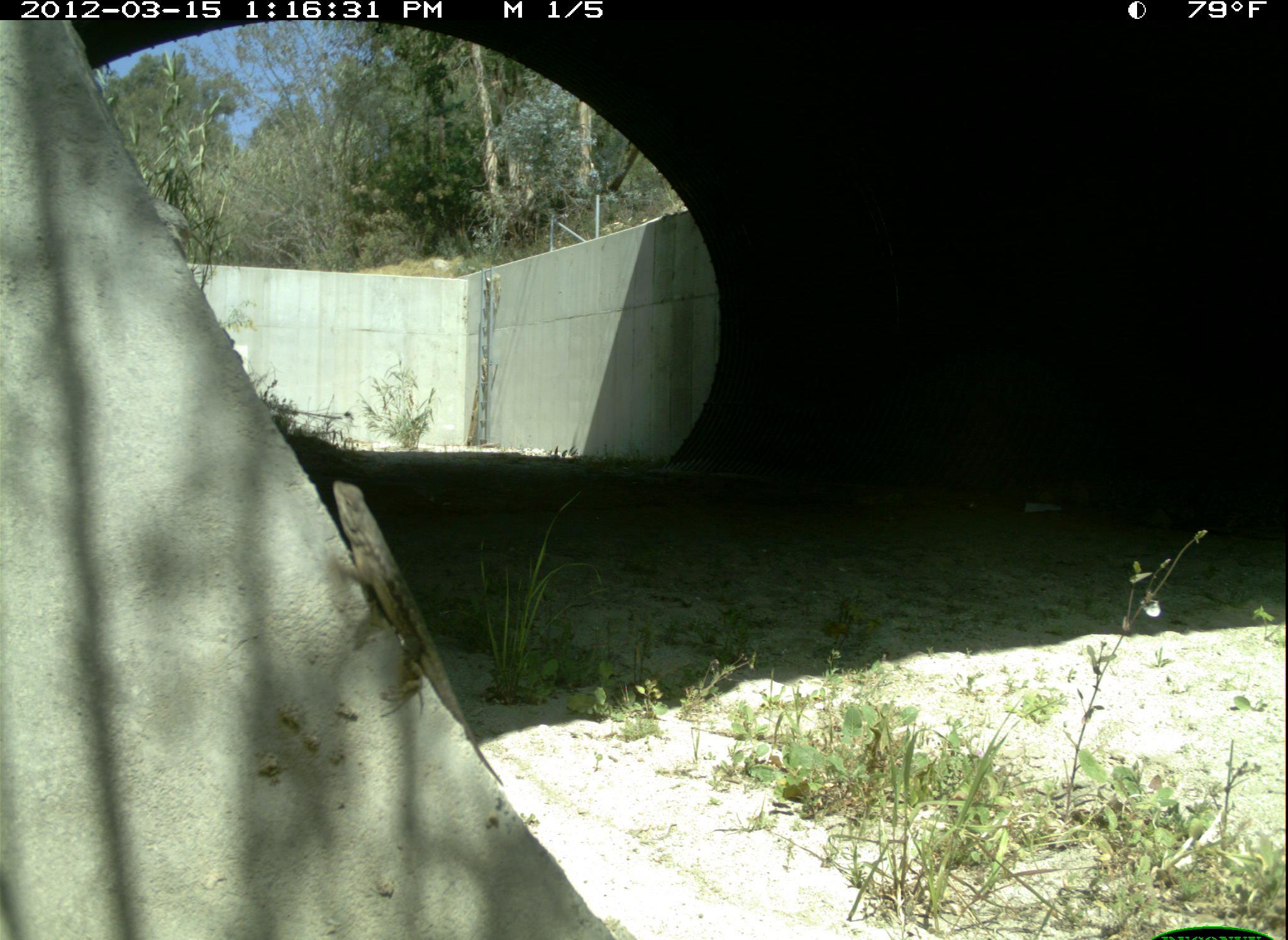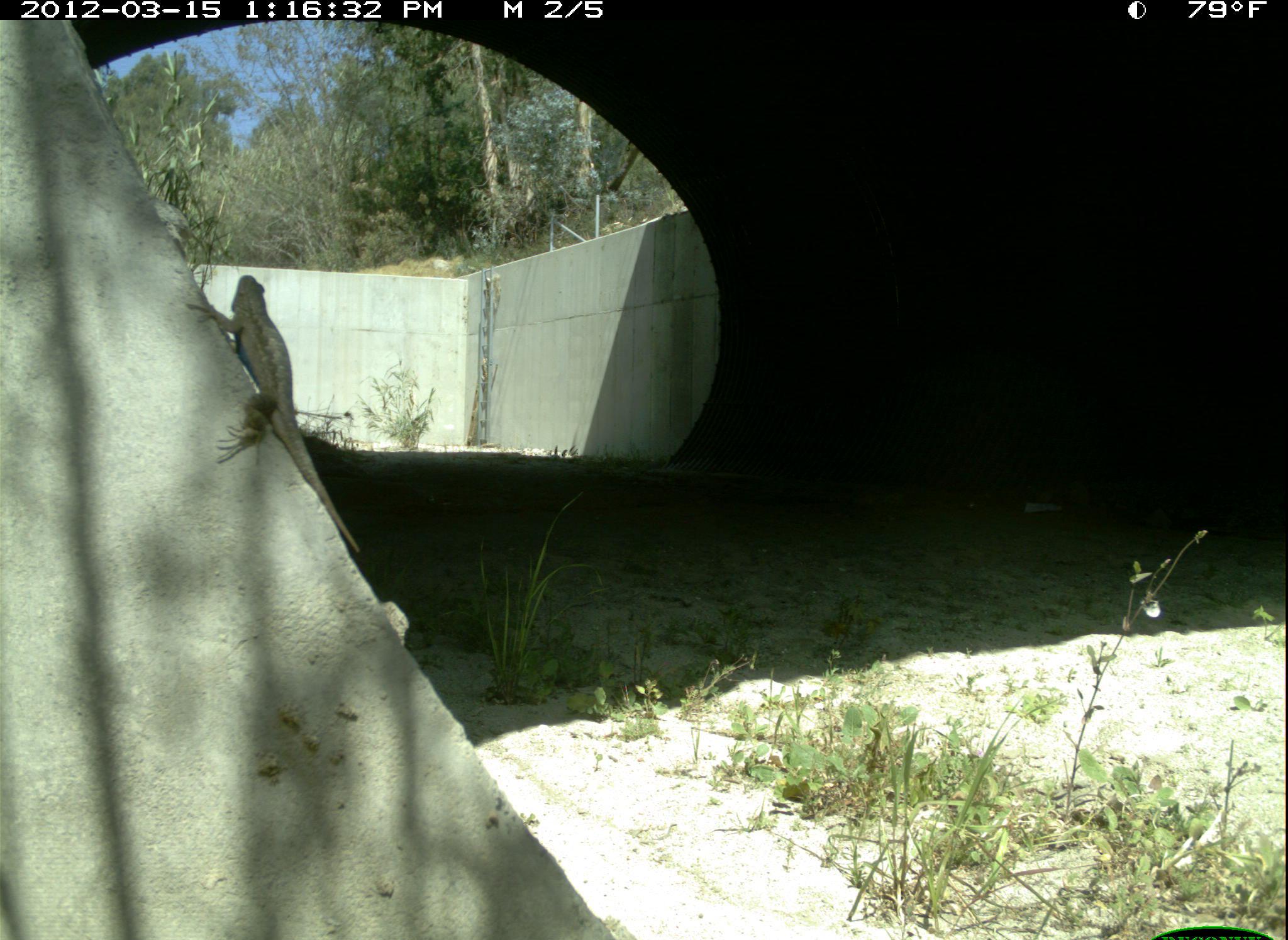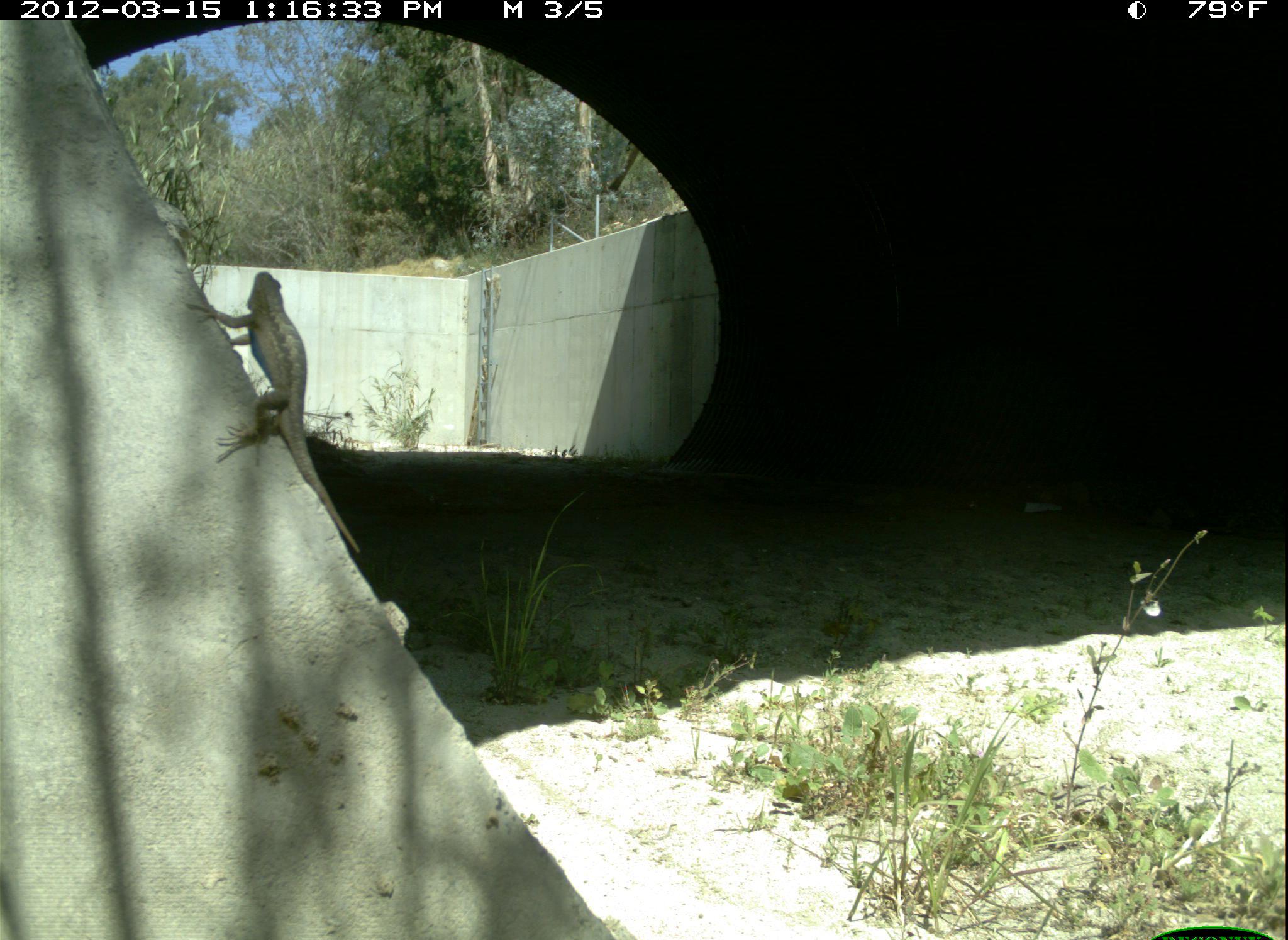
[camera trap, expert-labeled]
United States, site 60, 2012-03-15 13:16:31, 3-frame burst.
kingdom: Animalia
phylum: Chordata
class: Reptilia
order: Squamata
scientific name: Squamata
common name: lizard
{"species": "lizard (Squamata)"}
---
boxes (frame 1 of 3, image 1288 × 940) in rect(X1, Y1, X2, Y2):
lizard: rect(330, 479, 507, 790)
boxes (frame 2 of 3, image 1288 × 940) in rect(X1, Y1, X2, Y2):
lizard: rect(184, 272, 366, 555)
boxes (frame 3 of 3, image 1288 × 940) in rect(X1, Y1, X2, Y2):
lizard: rect(186, 271, 363, 558)